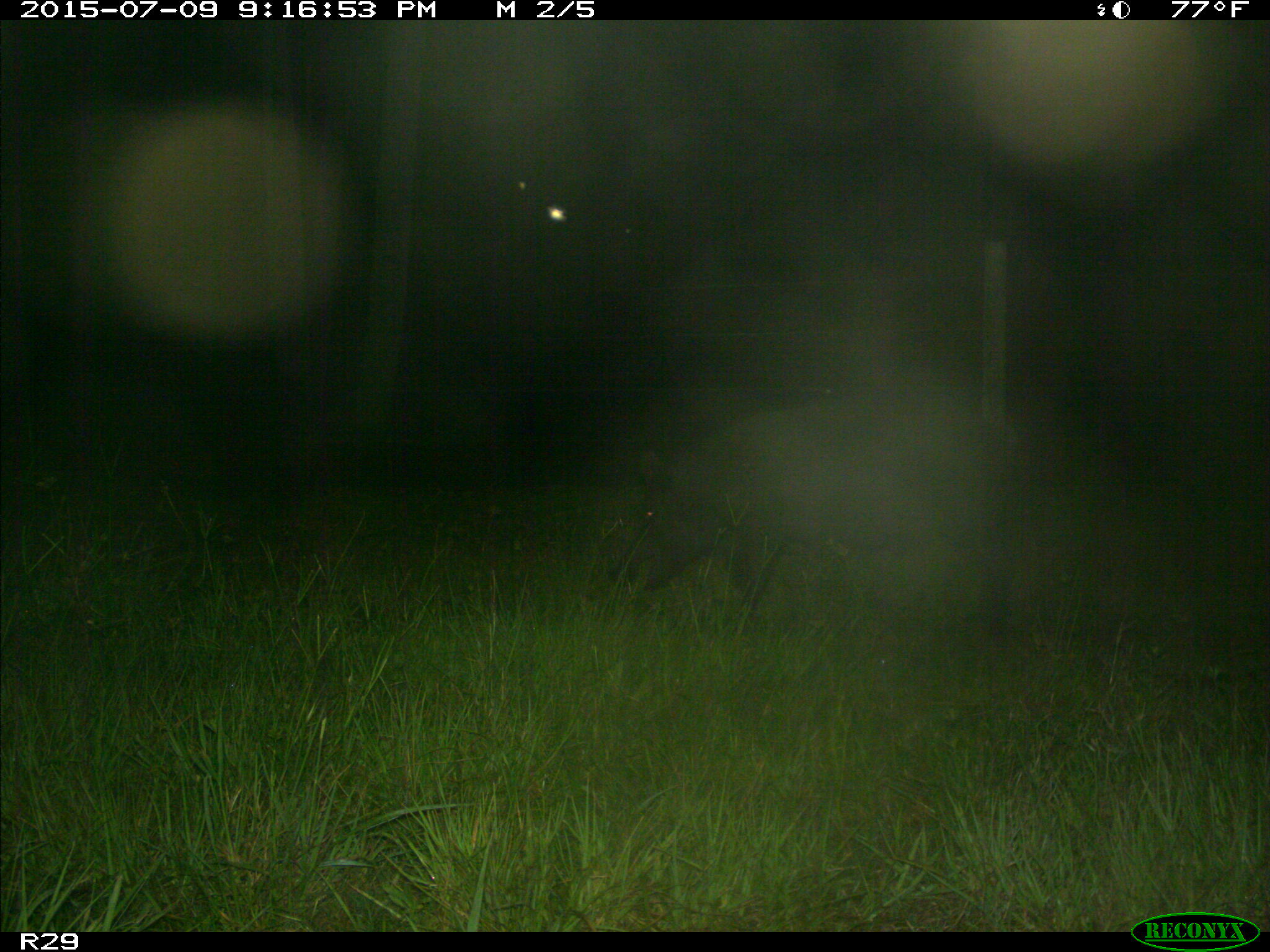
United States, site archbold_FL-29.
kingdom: Animalia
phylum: Chordata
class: Mammalia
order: Artiodactyla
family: Suidae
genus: Sus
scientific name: Sus scrofa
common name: wild boar